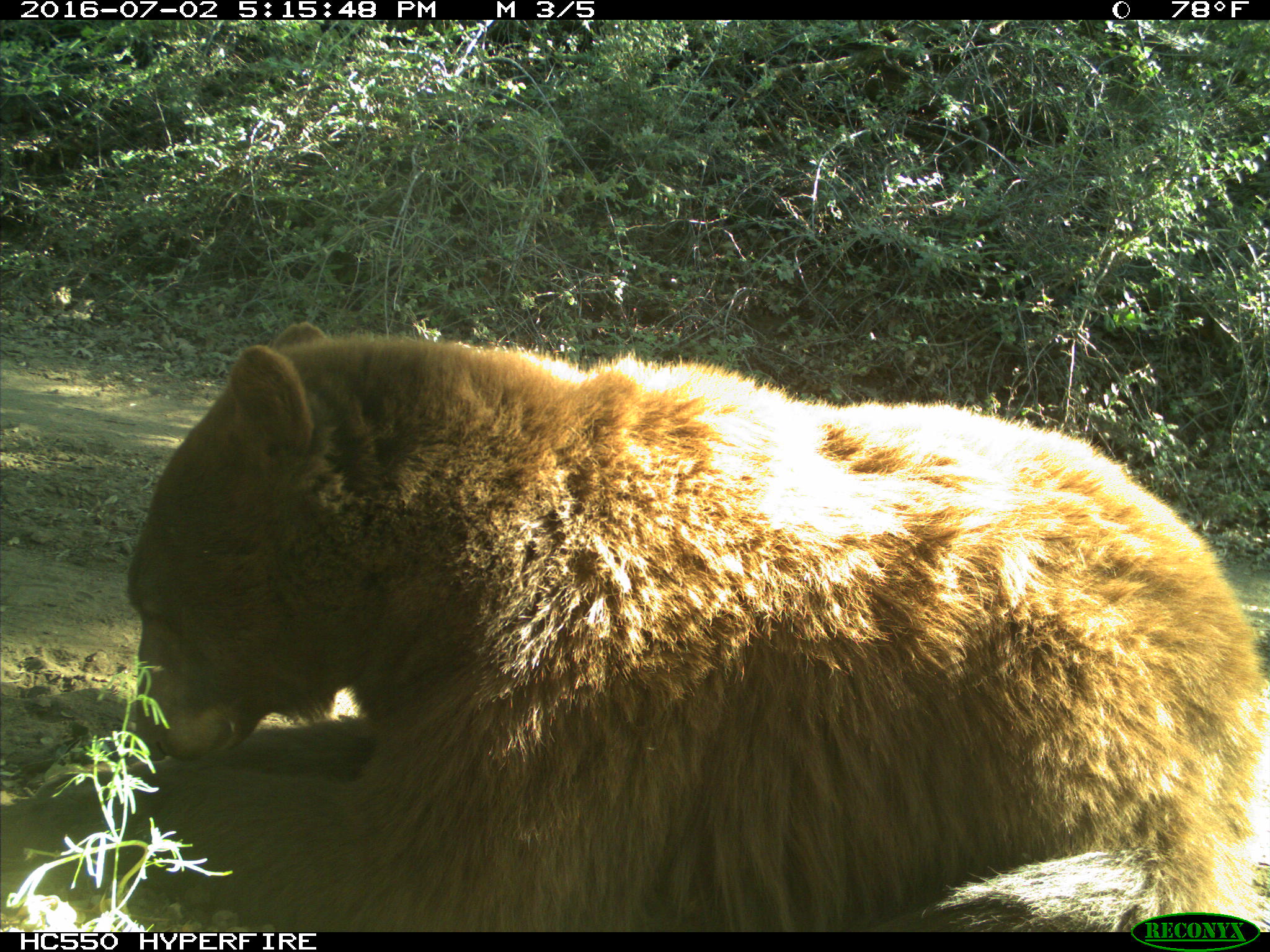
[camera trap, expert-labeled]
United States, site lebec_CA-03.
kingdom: Animalia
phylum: Chordata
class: Mammalia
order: Carnivora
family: Ursidae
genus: Ursus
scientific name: Ursus americanus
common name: american black bear